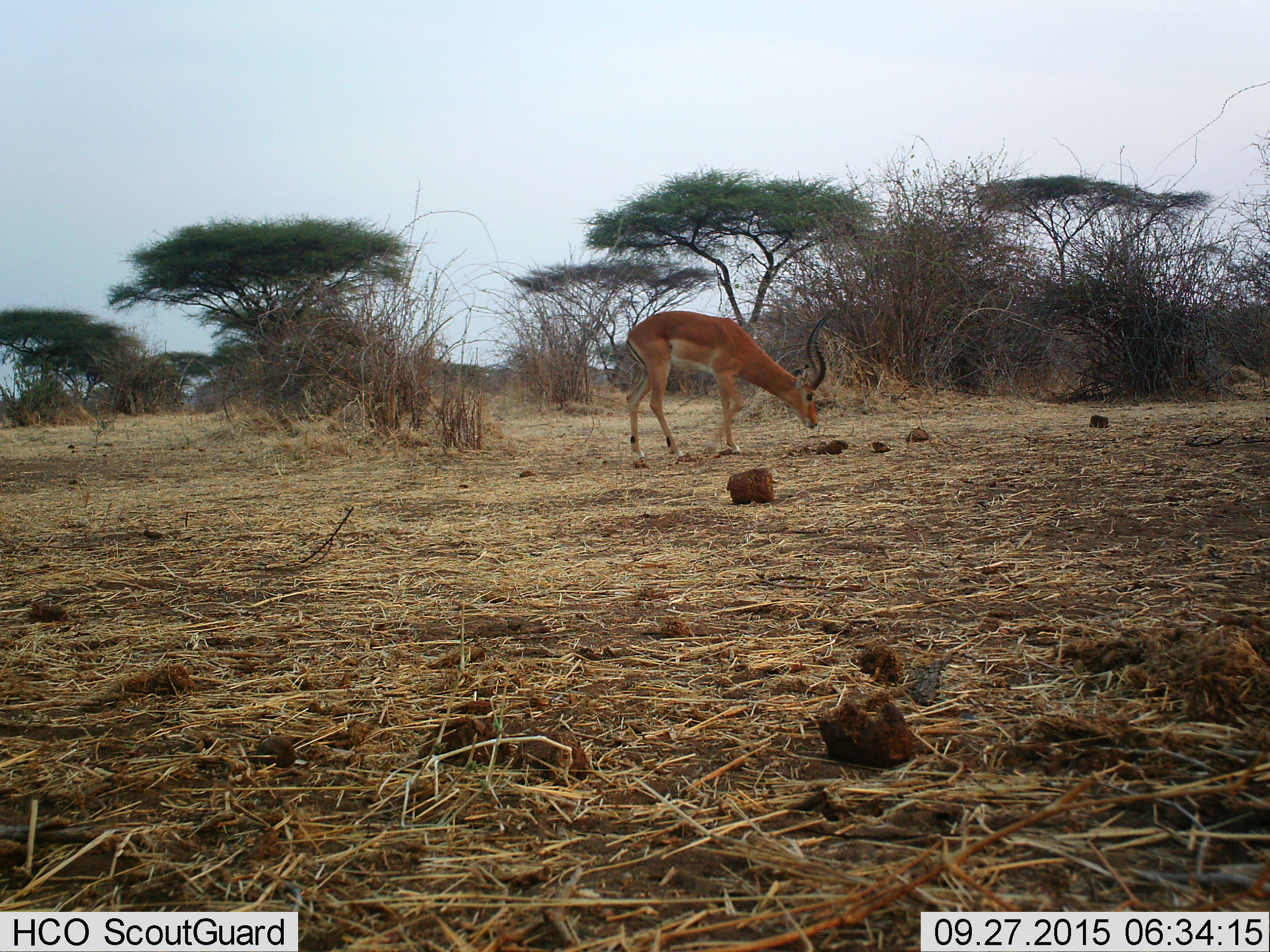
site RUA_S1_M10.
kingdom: Animalia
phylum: Chordata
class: Mammalia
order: Artiodactyla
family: Bovidae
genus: Aepyceros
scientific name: Aepyceros melampus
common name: impala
Impala (Aepyceros melampus), count 1. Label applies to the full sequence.